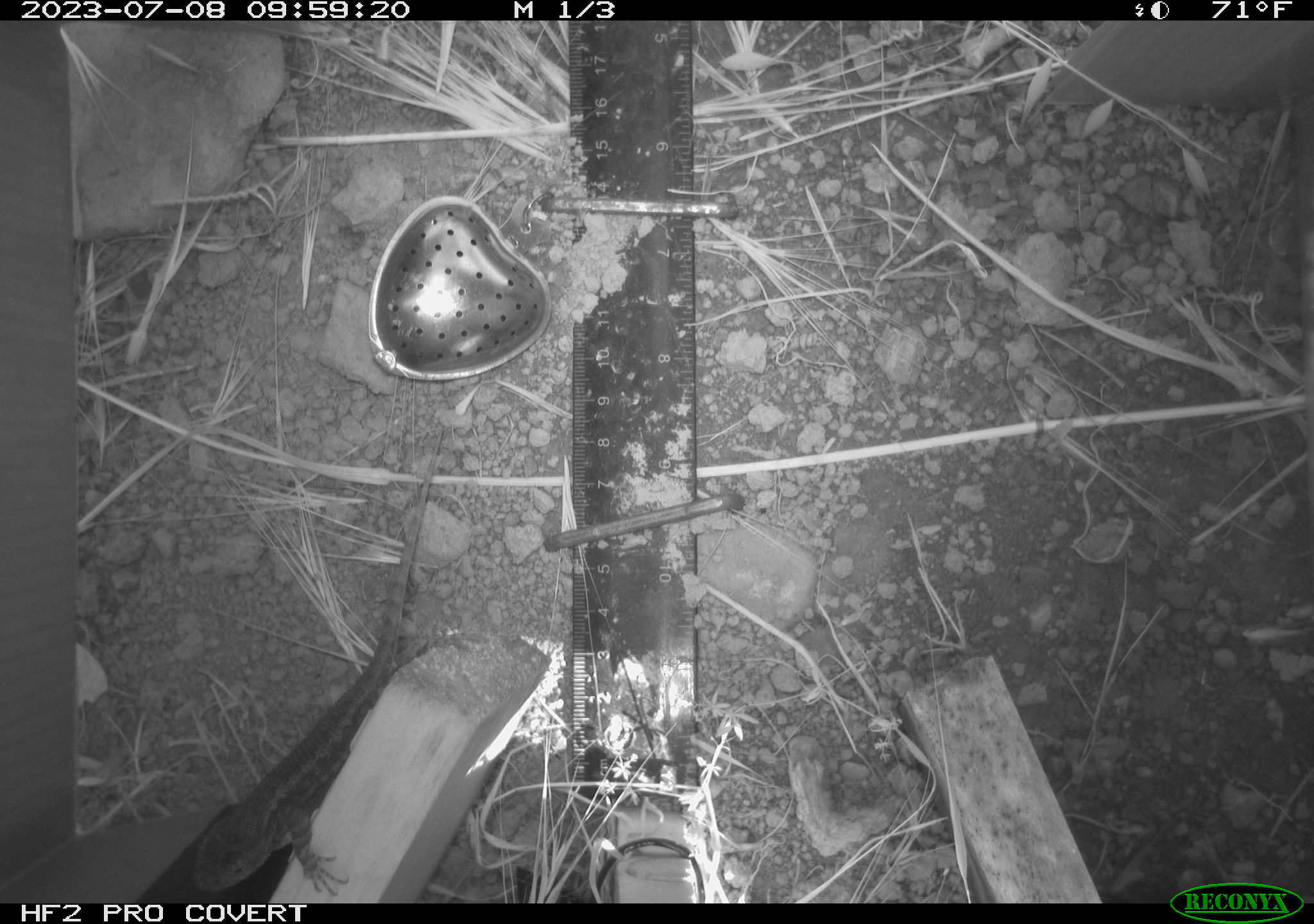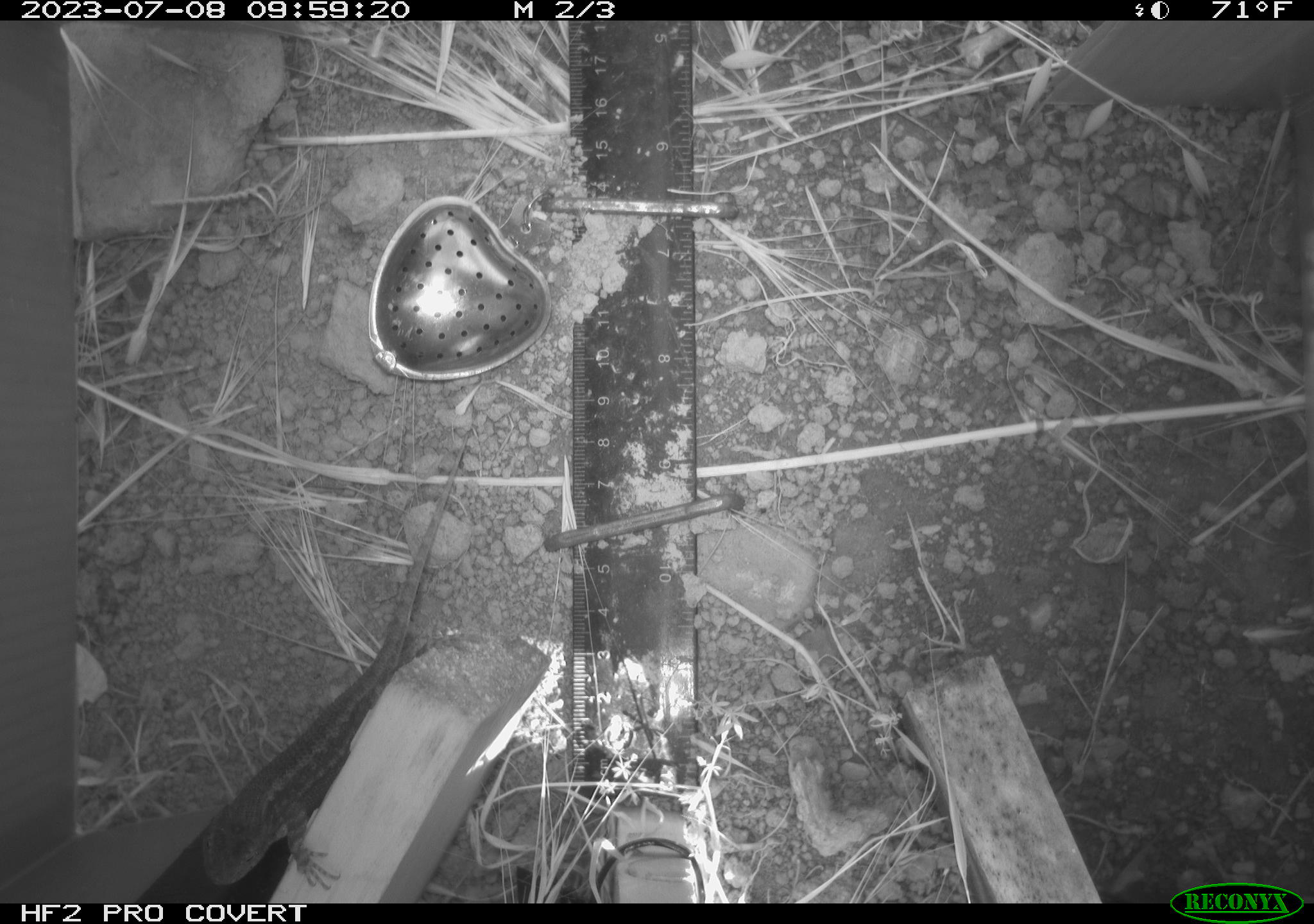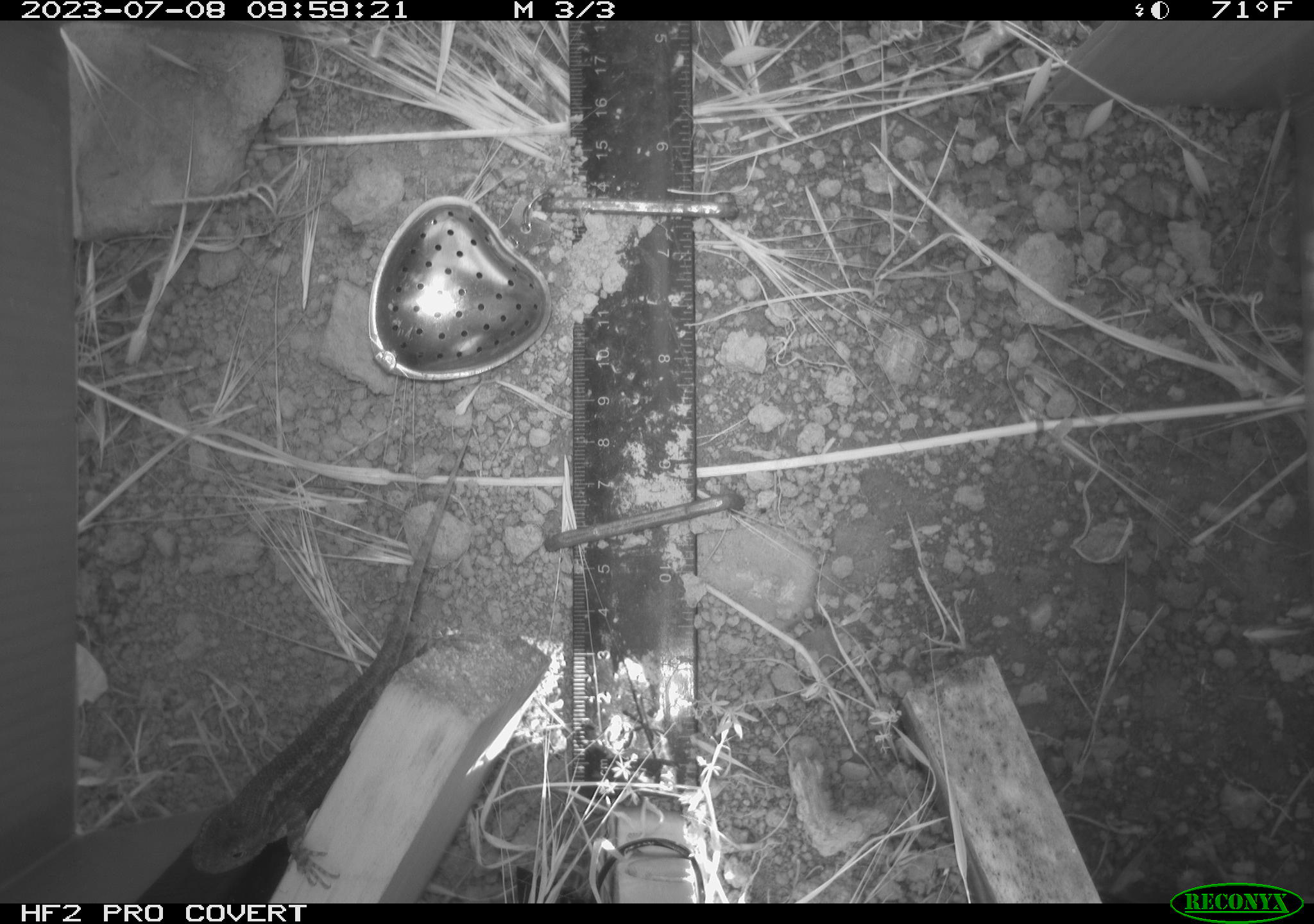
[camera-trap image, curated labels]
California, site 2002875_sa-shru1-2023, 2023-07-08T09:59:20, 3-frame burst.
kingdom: Animalia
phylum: Chordata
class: Reptilia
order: Squamata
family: Phrynosomatidae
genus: Sceloporus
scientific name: Sceloporus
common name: spiny lizards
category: sceloporus species